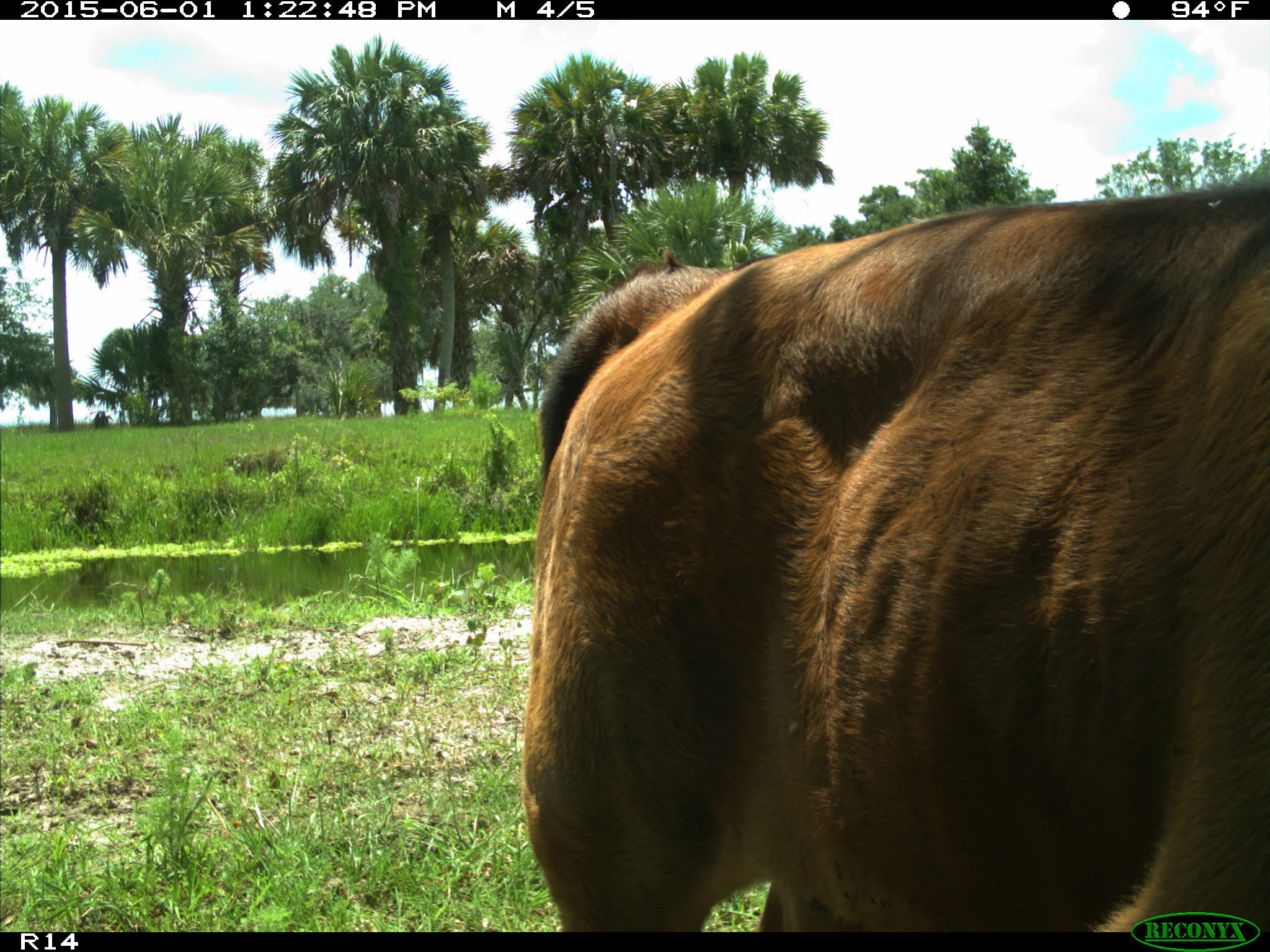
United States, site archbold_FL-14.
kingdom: Animalia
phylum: Chordata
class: Mammalia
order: Artiodactyla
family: Bovidae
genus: Bos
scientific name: Bos taurus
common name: domestic cow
Bos taurus (domestic cow).